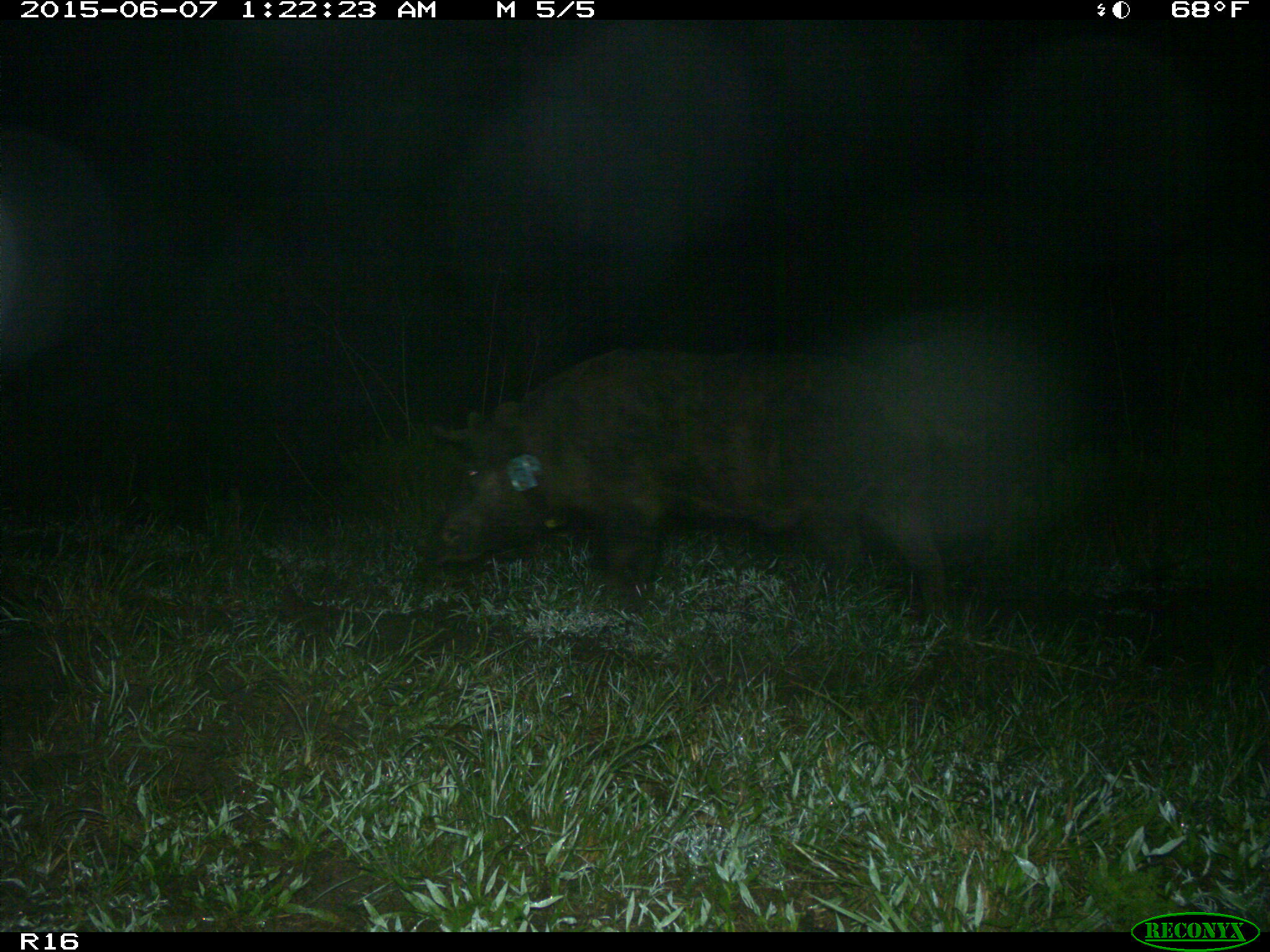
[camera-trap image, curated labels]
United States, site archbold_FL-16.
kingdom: Animalia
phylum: Chordata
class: Mammalia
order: Artiodactyla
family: Suidae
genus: Sus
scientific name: Sus scrofa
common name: wild boar